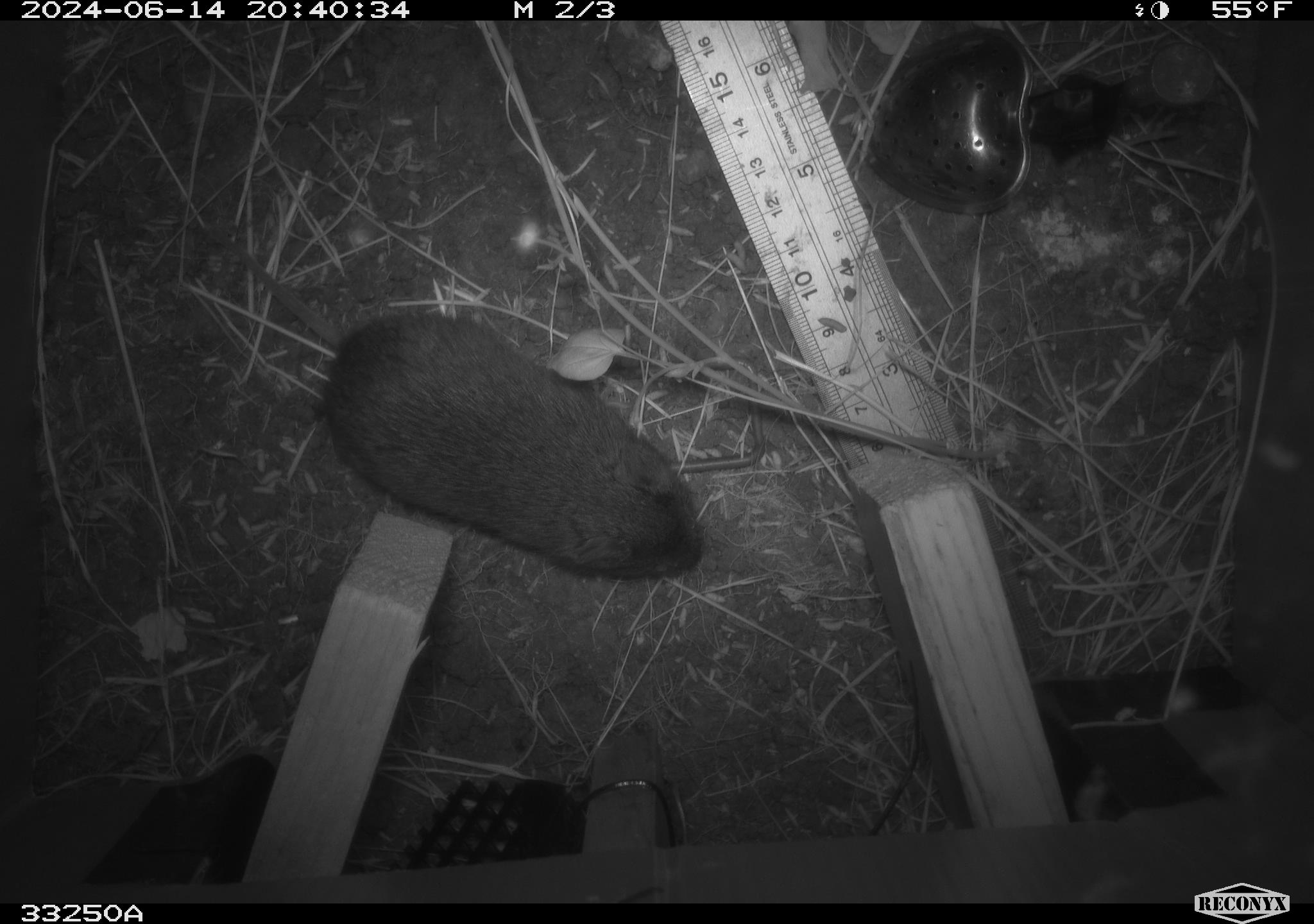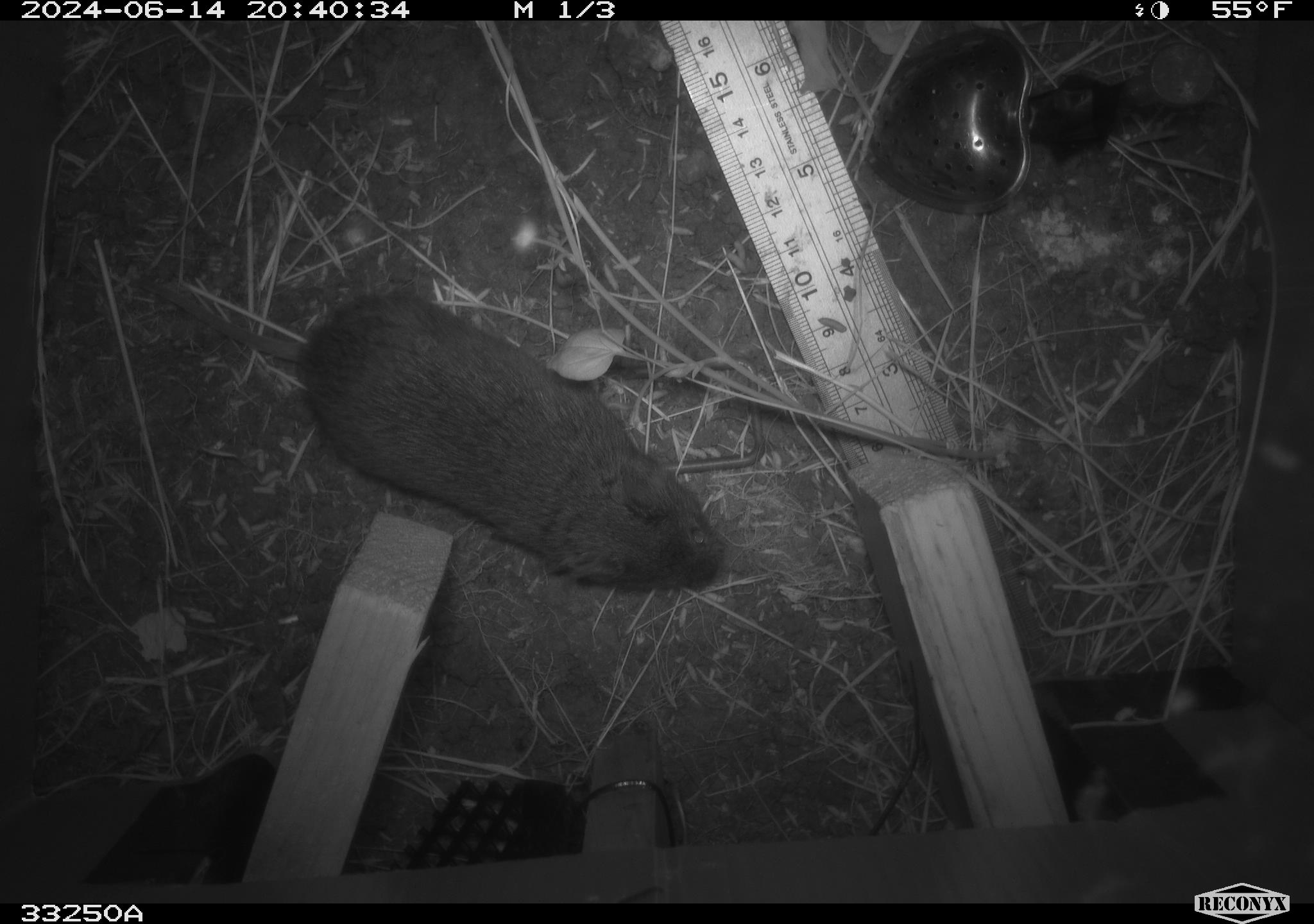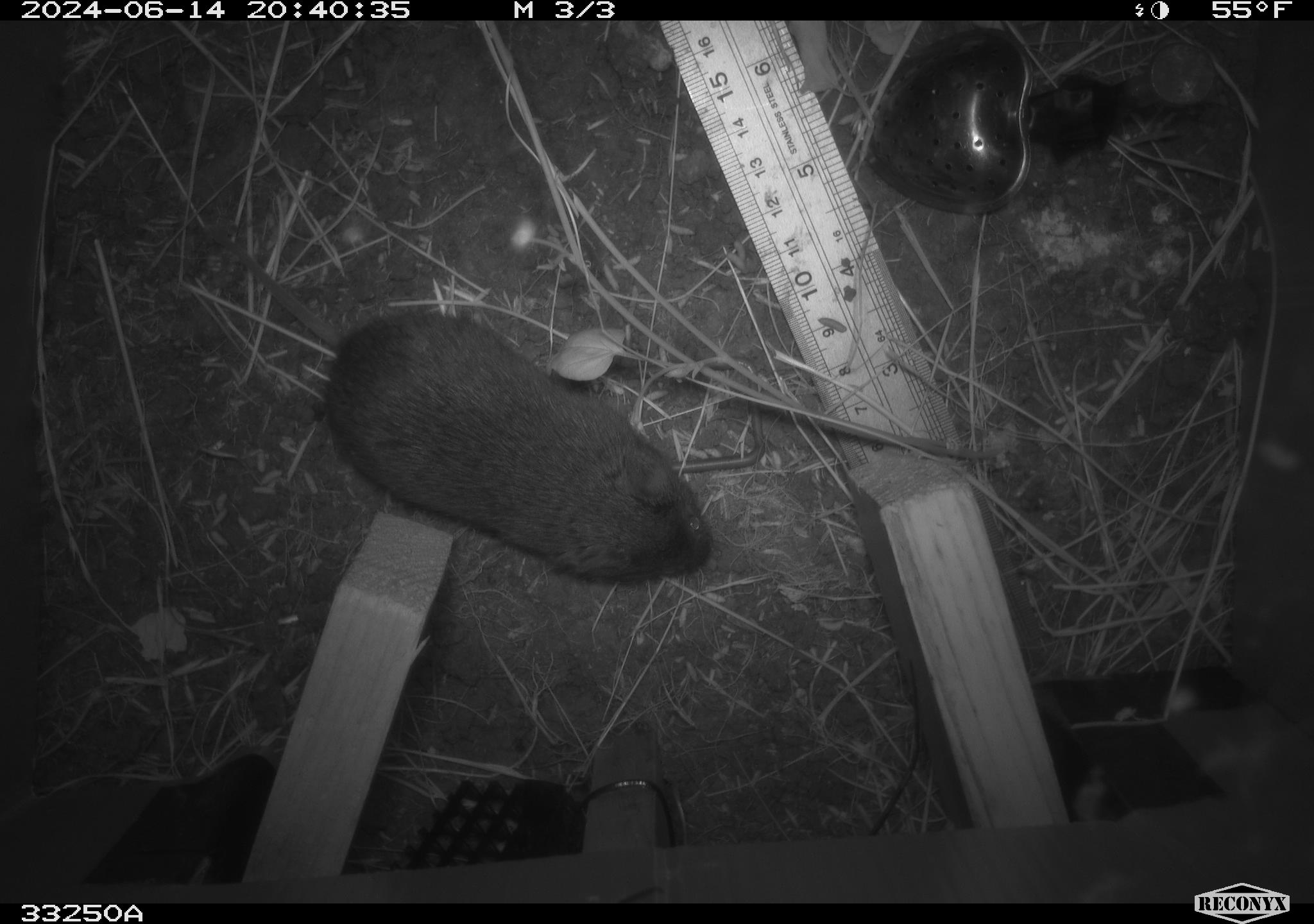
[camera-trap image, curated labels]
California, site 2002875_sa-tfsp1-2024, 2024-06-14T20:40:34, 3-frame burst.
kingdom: Animalia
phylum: Chordata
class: Mammalia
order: Rodentia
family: Cricetidae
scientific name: Arvicolinae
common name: voles, lemmings, and muskrats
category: arvicolinae subfamily